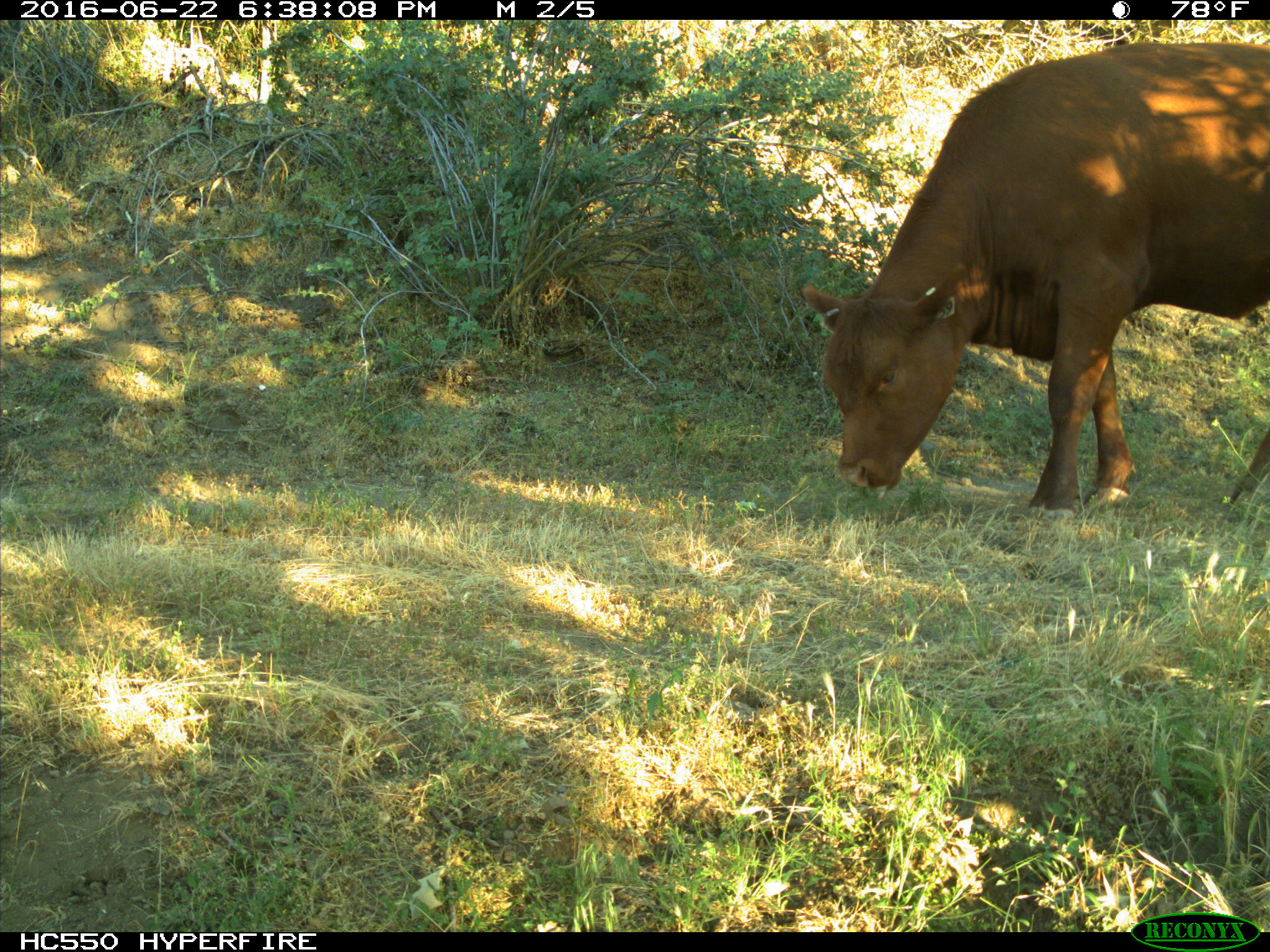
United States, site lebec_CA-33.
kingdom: Animalia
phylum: Chordata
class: Mammalia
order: Artiodactyla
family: Bovidae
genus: Bos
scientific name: Bos taurus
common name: domestic cow